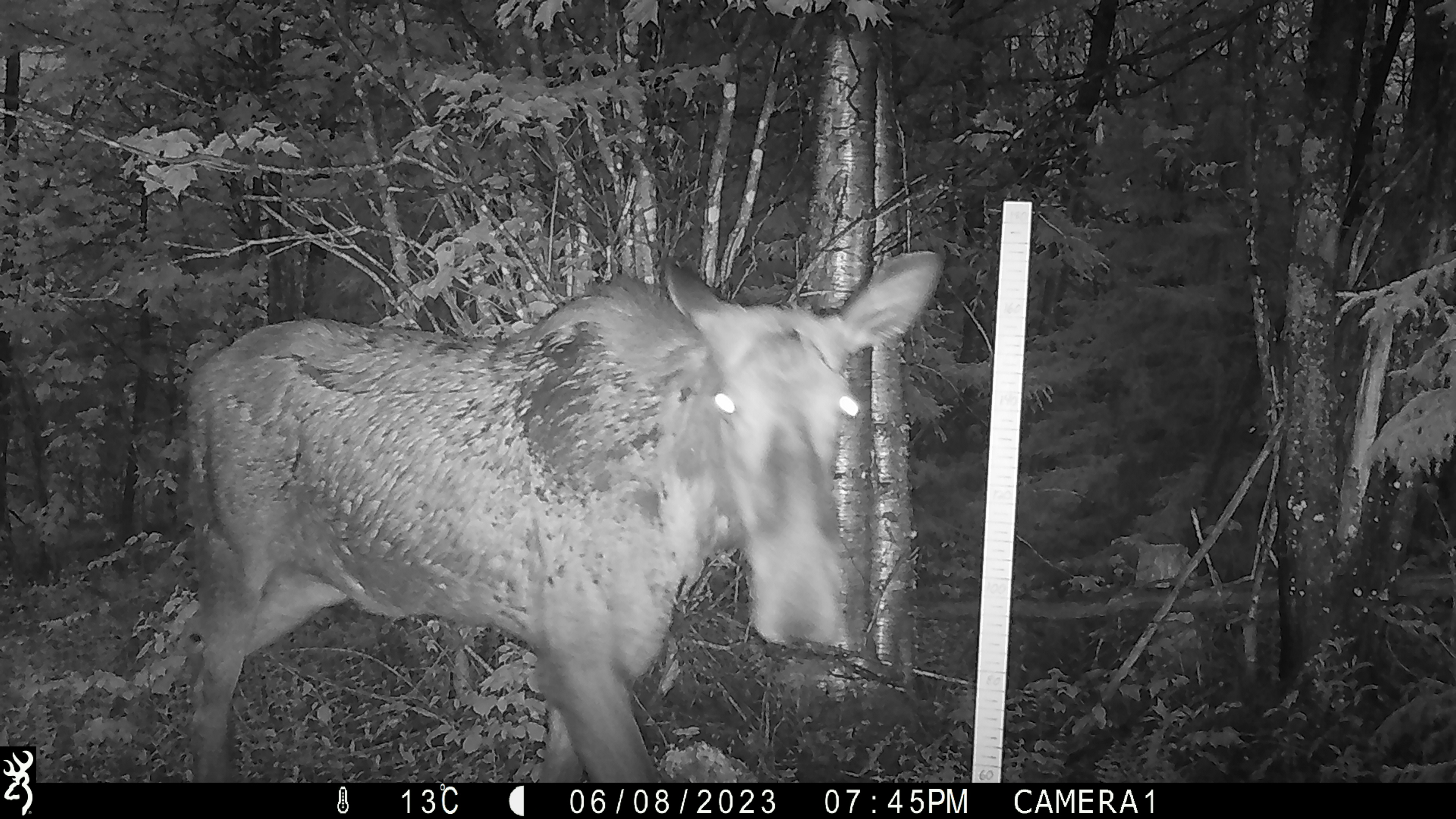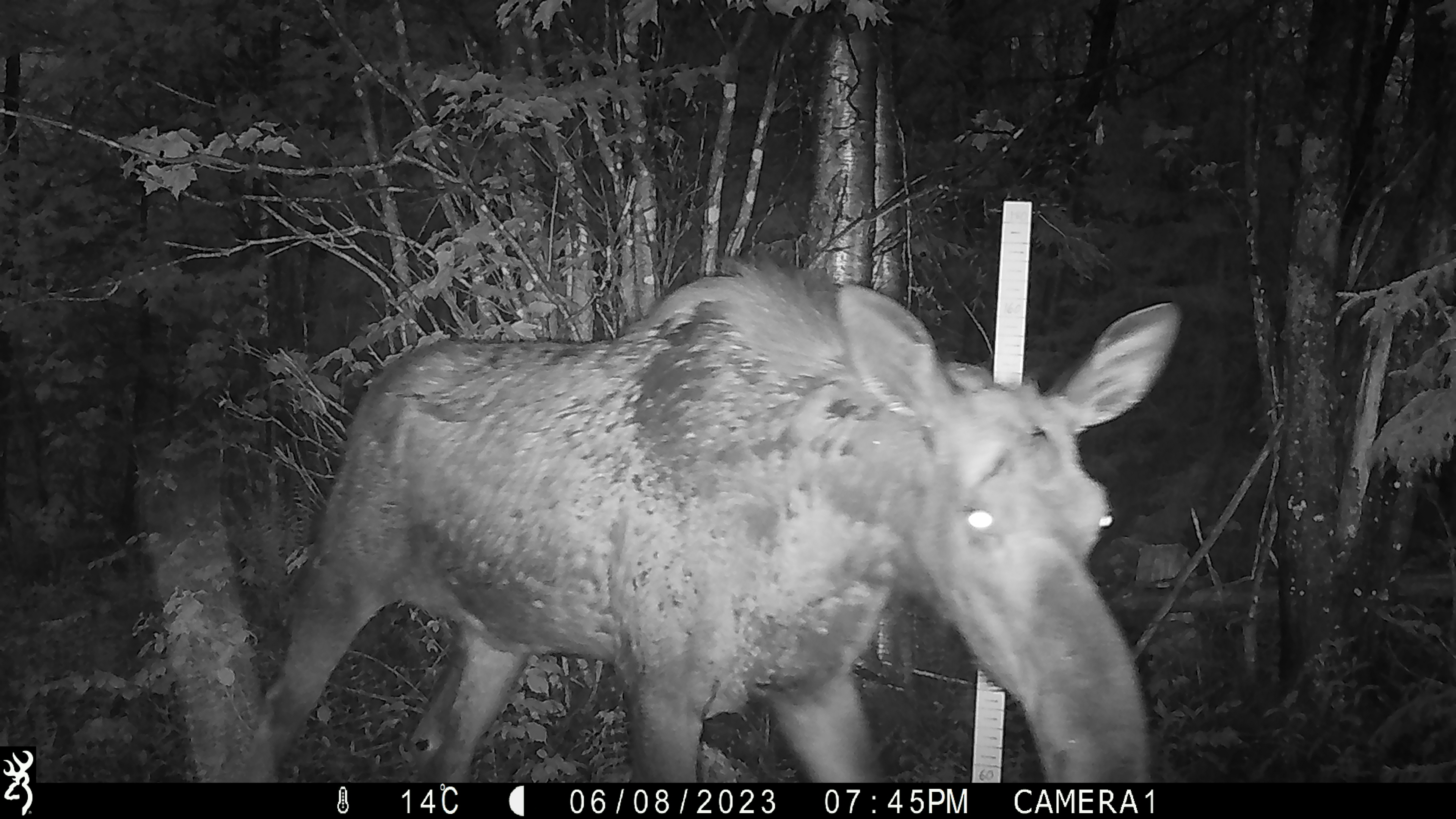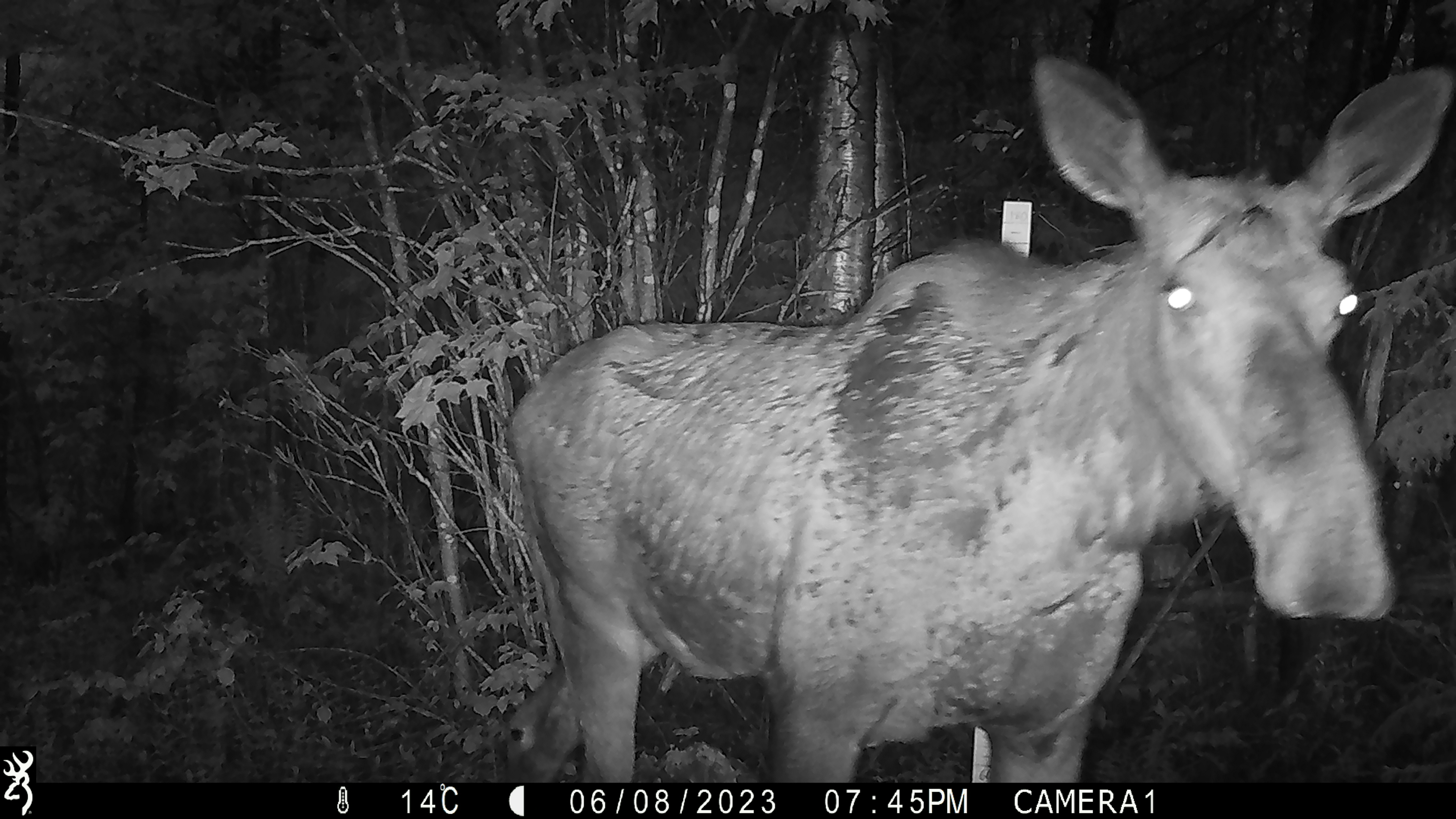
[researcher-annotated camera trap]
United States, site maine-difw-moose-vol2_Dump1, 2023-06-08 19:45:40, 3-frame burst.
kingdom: Animalia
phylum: Chordata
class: Mammalia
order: Artiodactyla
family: Cervidae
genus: Alces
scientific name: Alces alces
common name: moose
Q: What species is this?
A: Moose (Alces alces).